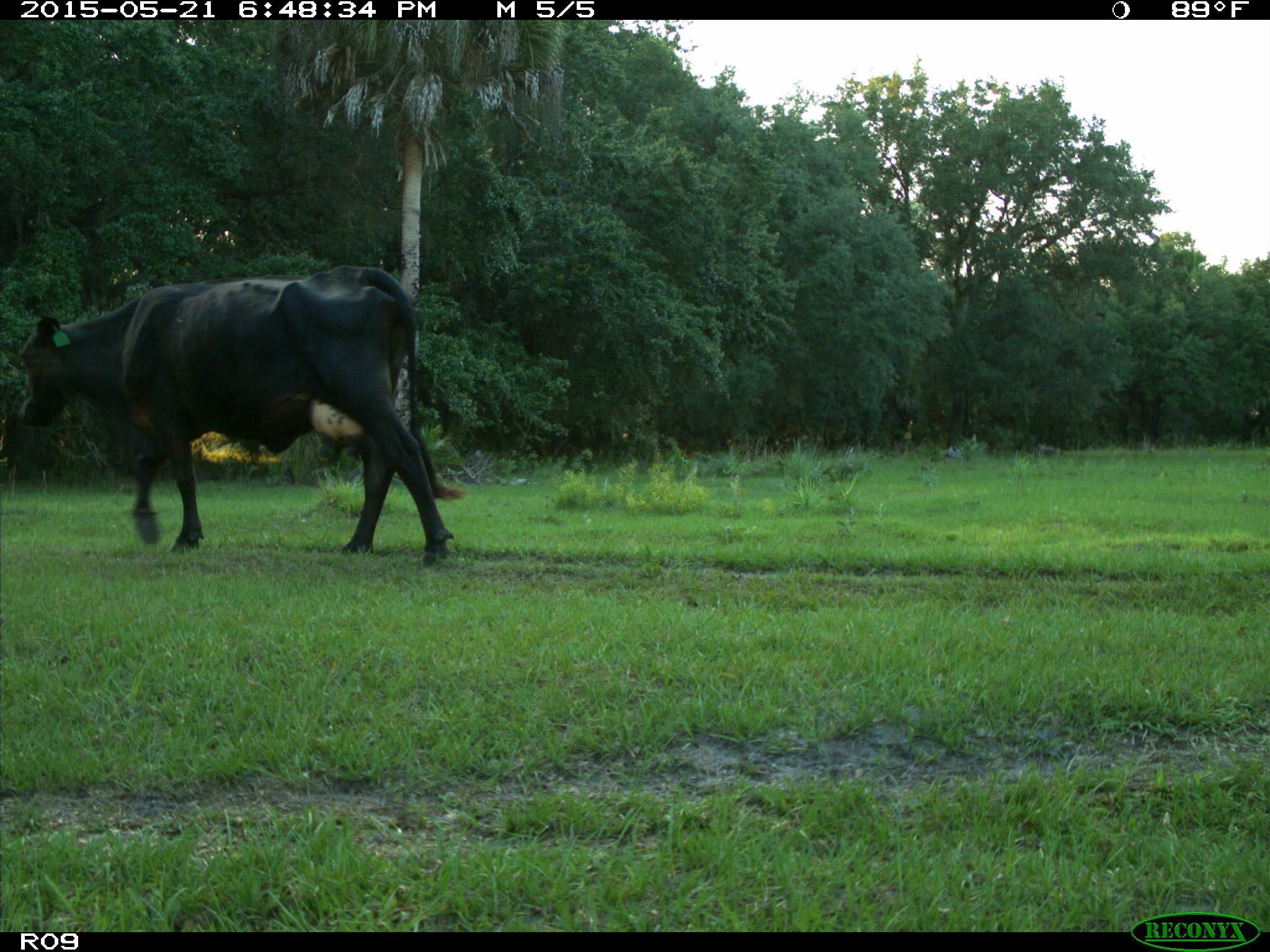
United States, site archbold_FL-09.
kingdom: Animalia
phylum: Chordata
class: Mammalia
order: Artiodactyla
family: Bovidae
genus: Bos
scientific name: Bos taurus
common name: domestic cow